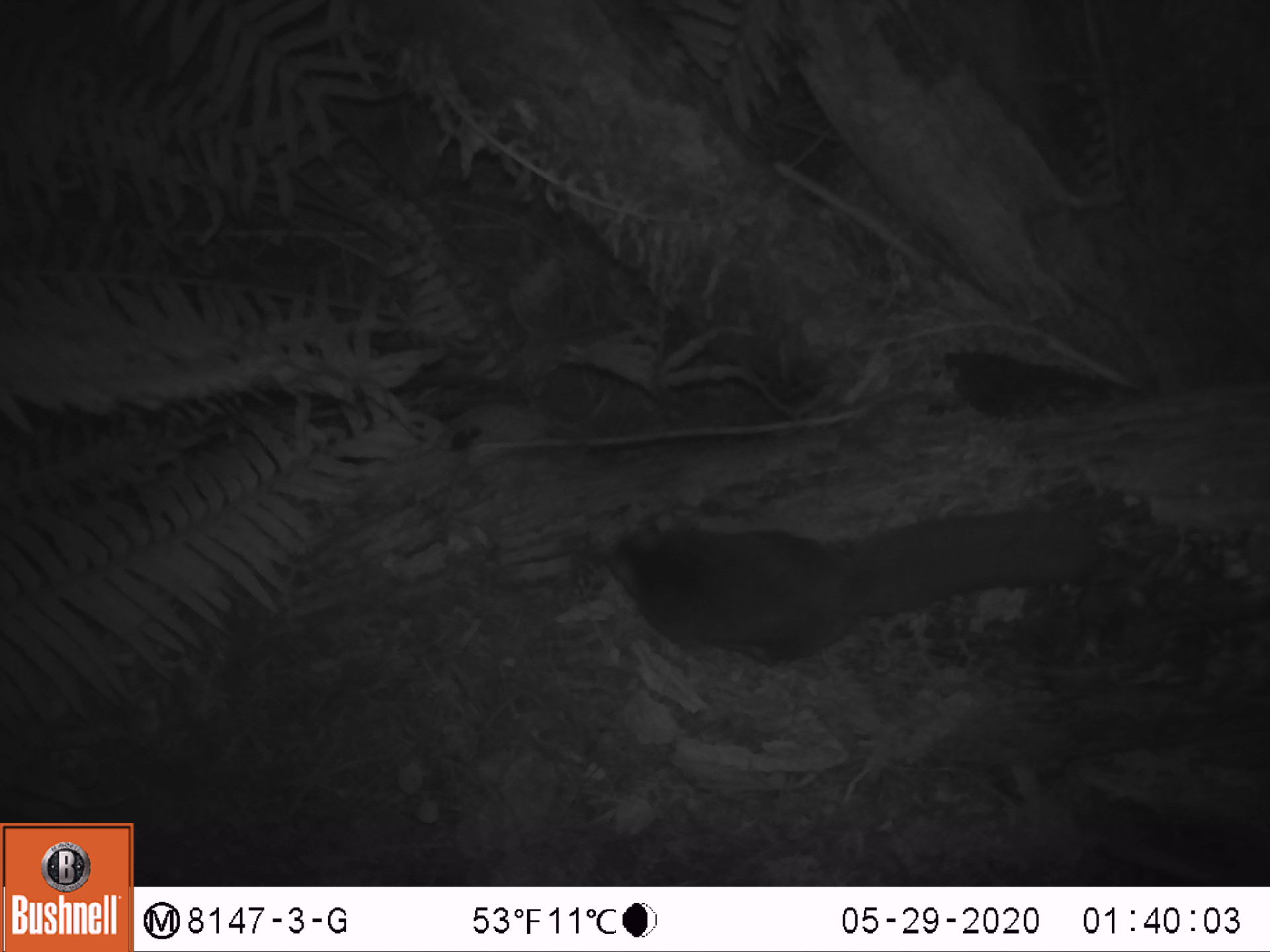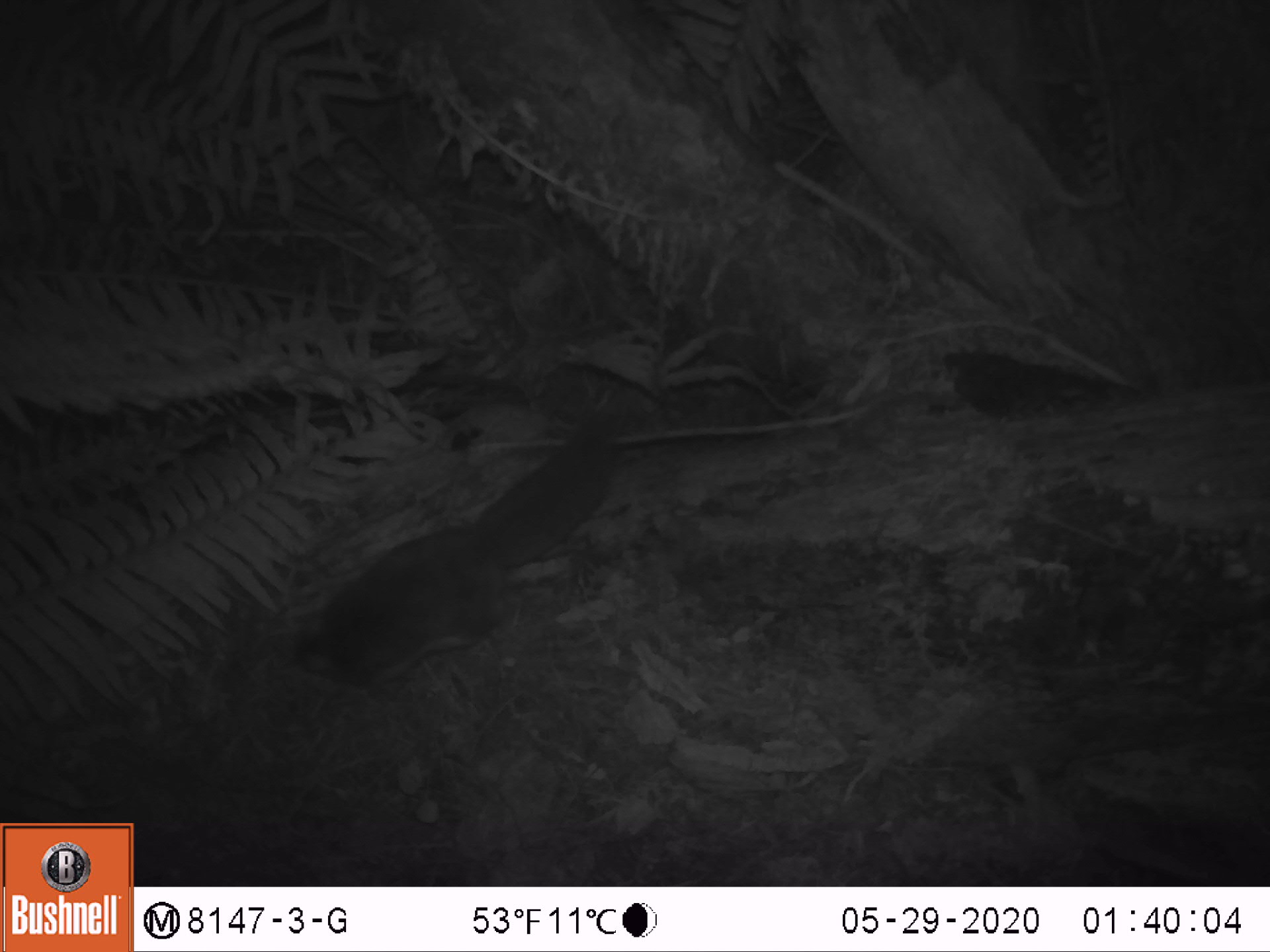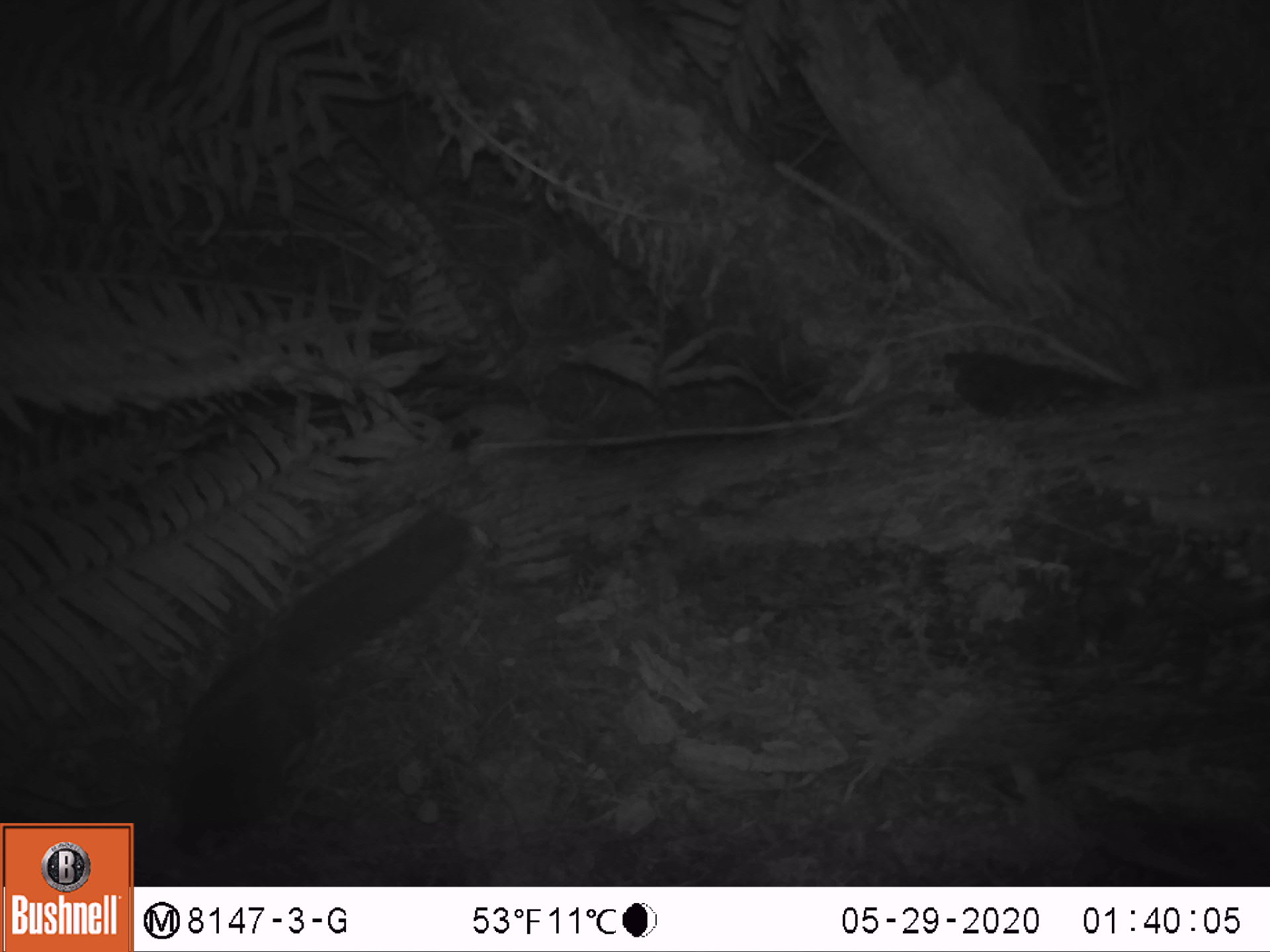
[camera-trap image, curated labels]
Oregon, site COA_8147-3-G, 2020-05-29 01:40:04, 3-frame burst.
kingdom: Animalia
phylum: Chordata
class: Mammalia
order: Rodentia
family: Sciuridae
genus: Glaucomys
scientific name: Glaucomys oregonensis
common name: humboldt's flying squirrel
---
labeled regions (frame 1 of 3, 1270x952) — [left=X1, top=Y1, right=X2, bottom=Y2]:
humboldt's flying squirrel: [left=592, top=500, right=1113, bottom=675]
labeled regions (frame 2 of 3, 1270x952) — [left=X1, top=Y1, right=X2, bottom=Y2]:
humboldt's flying squirrel: [left=279, top=405, right=634, bottom=696]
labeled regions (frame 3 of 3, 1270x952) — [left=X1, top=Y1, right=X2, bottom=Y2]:
humboldt's flying squirrel: [left=152, top=499, right=484, bottom=867]